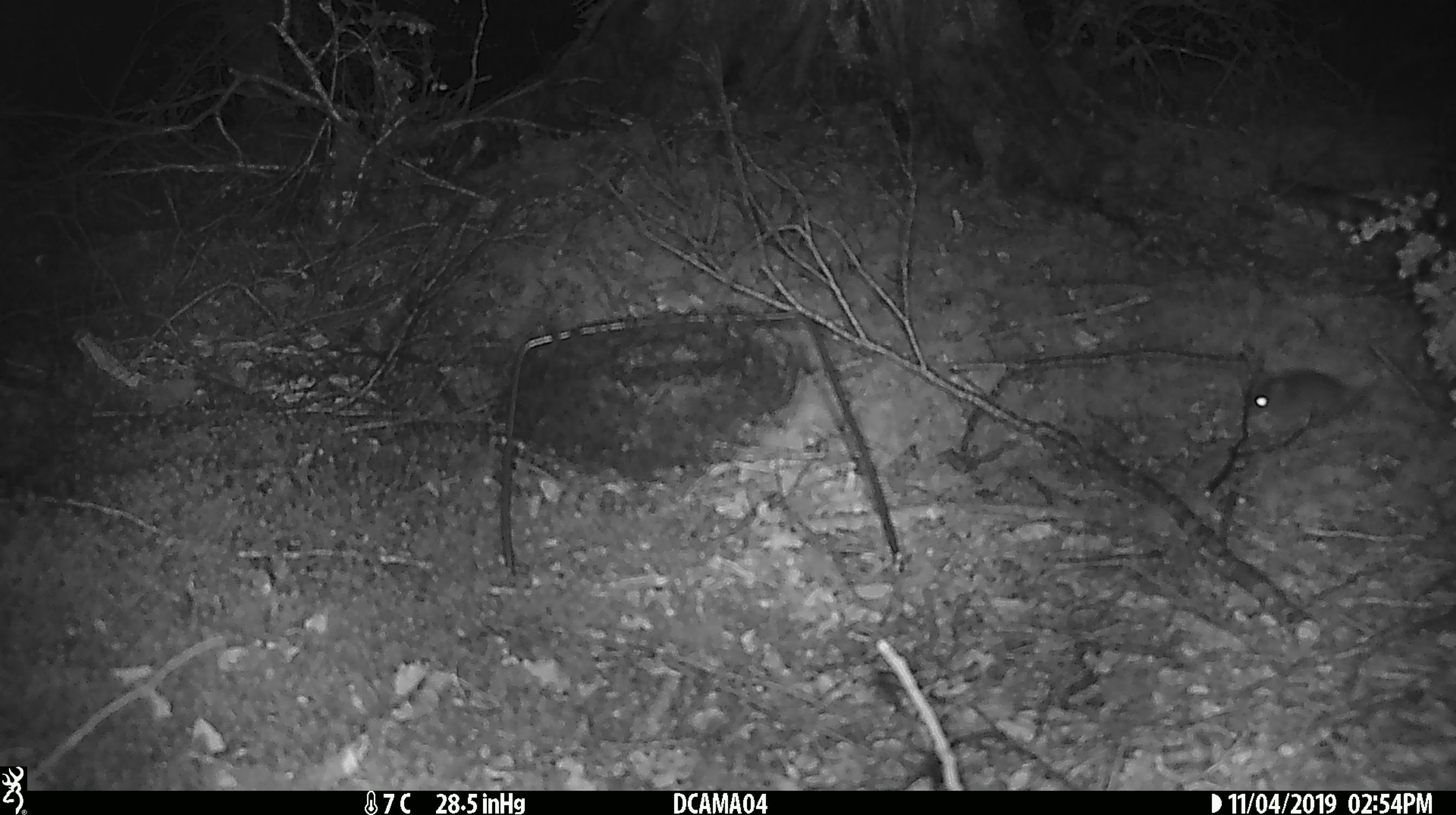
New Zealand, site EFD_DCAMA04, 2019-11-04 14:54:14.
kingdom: Animalia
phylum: Chordata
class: Mammalia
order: Rodentia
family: Muridae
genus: Mus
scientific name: Mus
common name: mouse